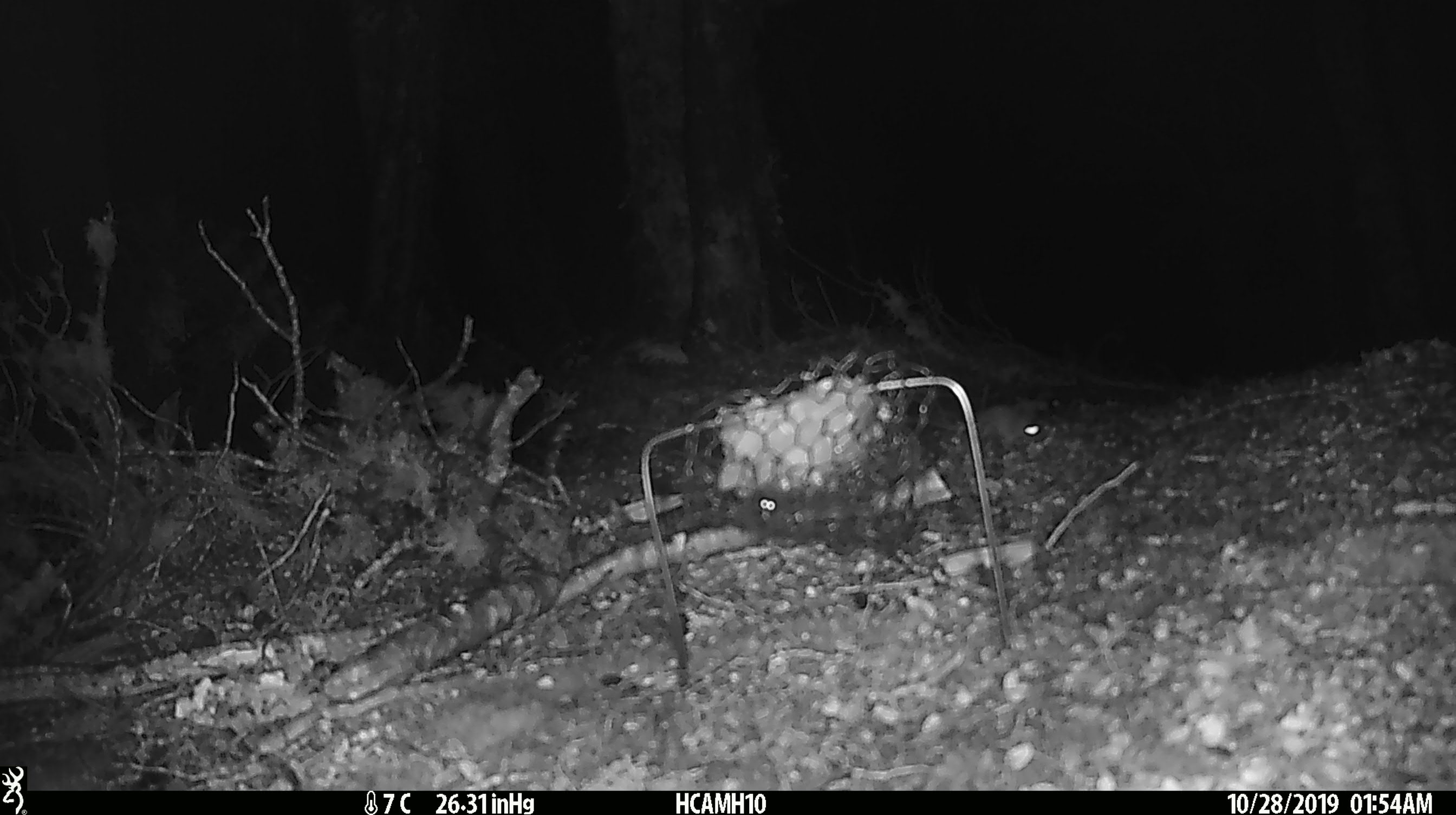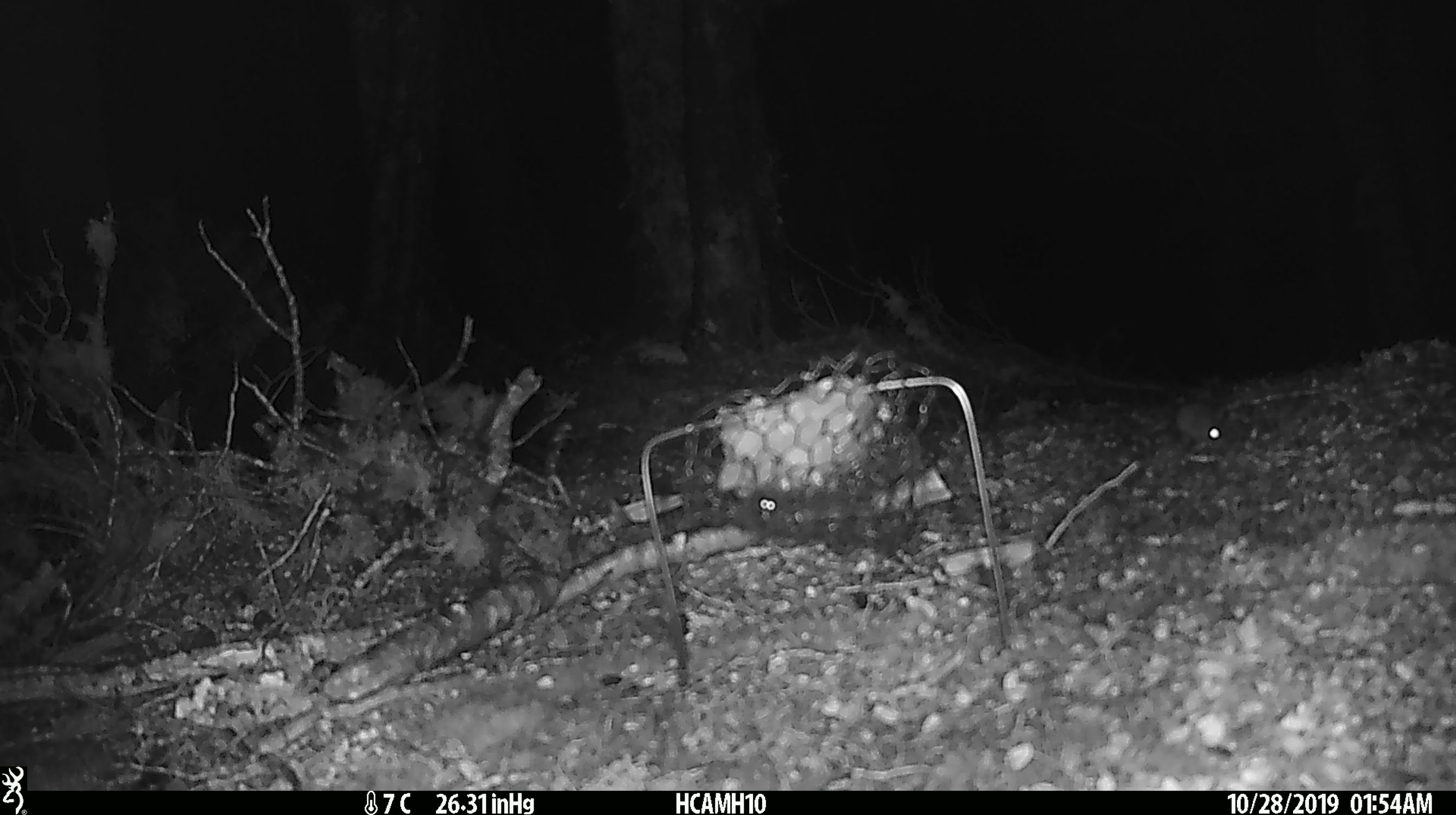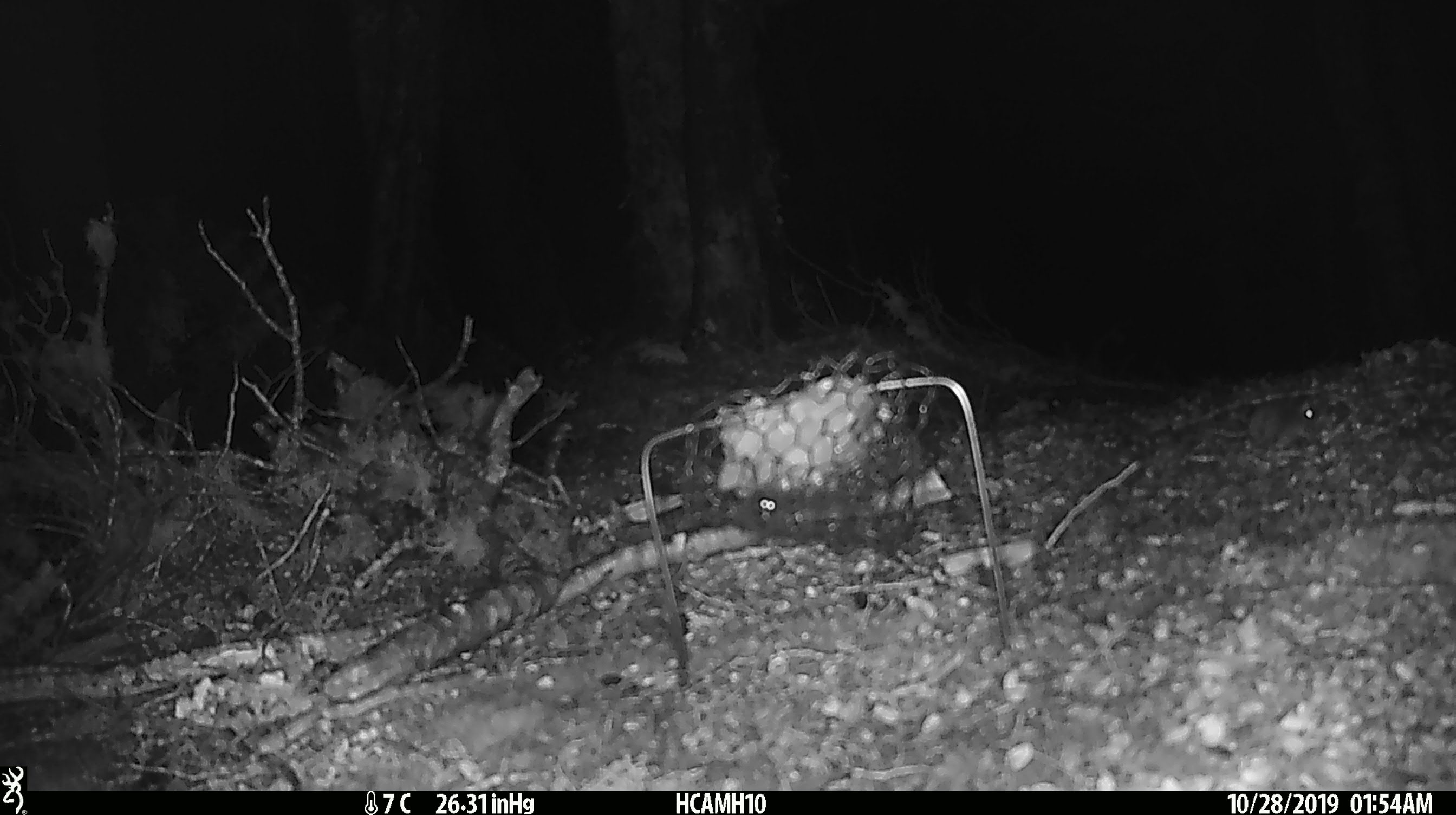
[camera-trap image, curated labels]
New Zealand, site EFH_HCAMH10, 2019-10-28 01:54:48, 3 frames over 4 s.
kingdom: Animalia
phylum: Chordata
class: Mammalia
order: Rodentia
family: Muridae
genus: Mus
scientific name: Mus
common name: mouse